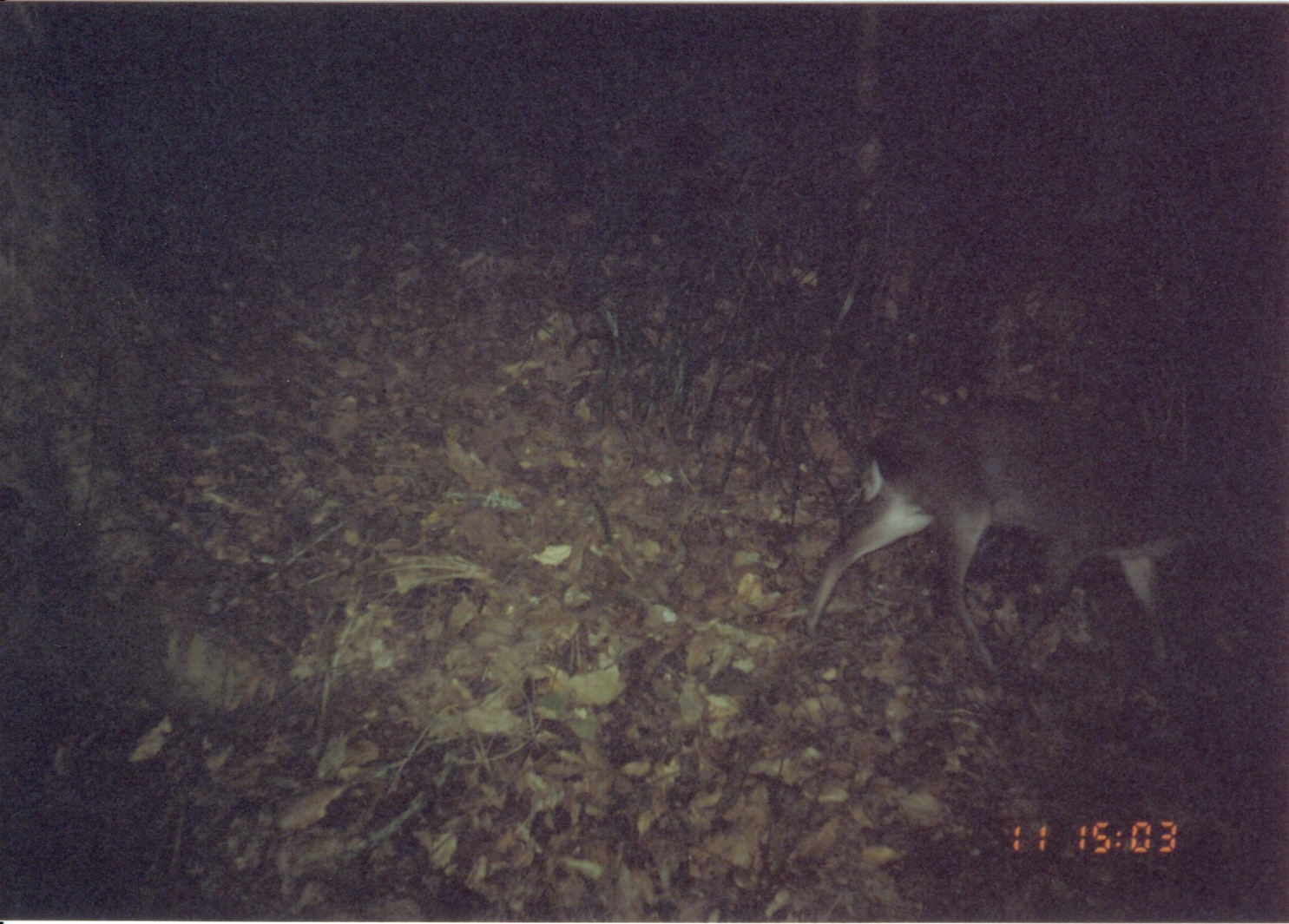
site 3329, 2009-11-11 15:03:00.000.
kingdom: Animalia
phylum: Chordata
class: Mammalia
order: Artiodactyla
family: Bovidae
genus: Philantomba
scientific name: Philantomba monticola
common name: blue duiker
Philantomba monticola (blue duiker), count 1.